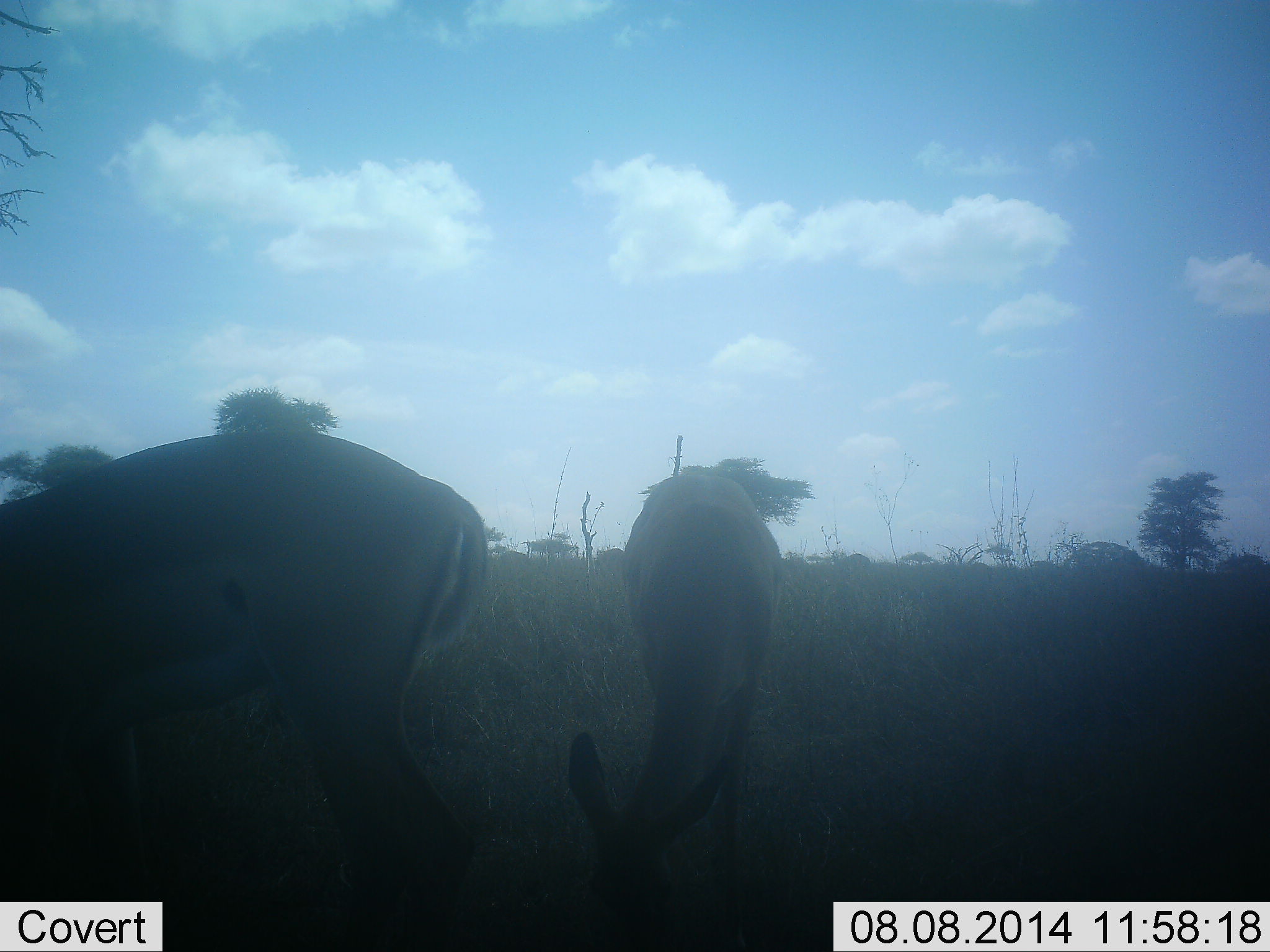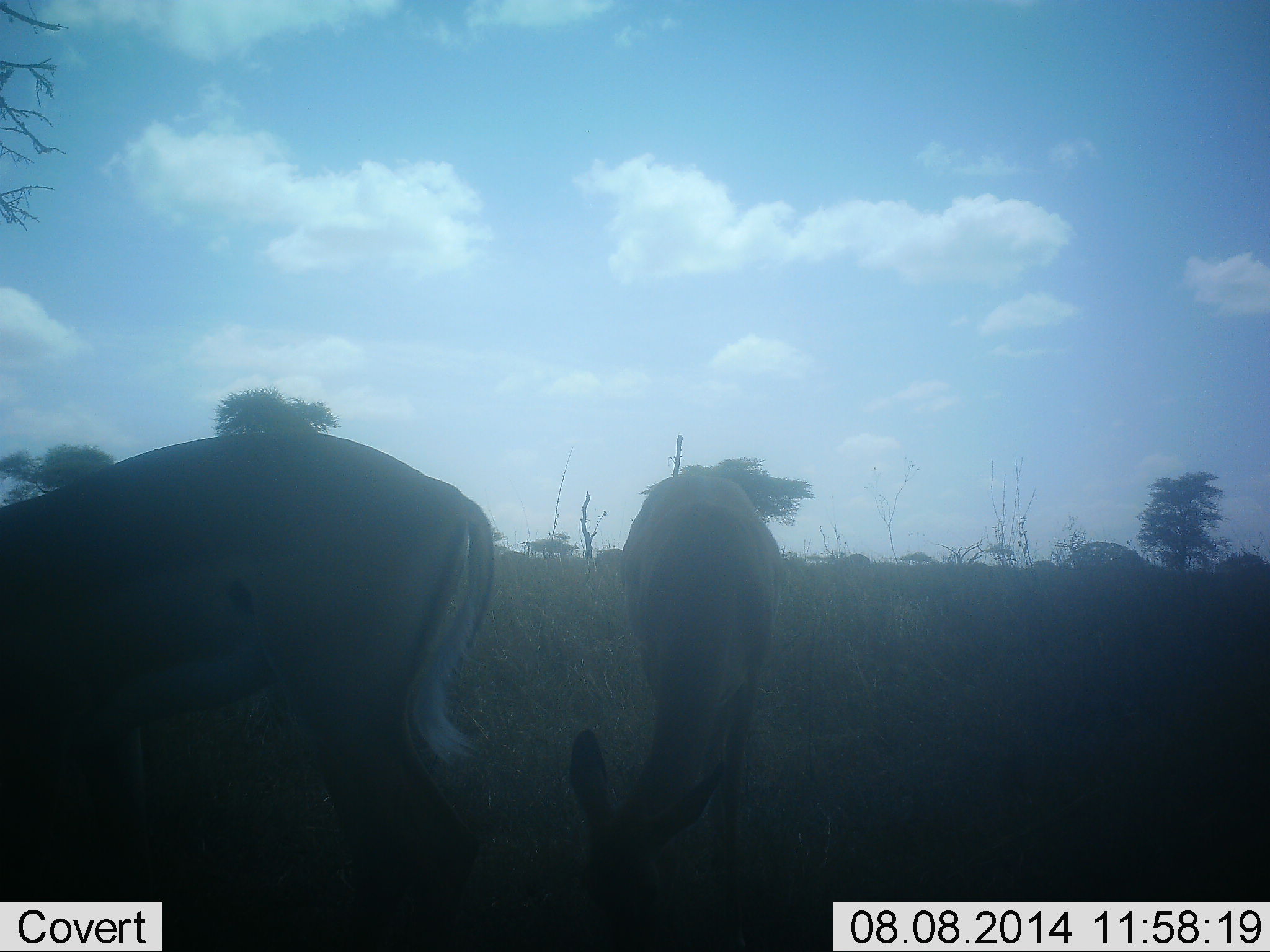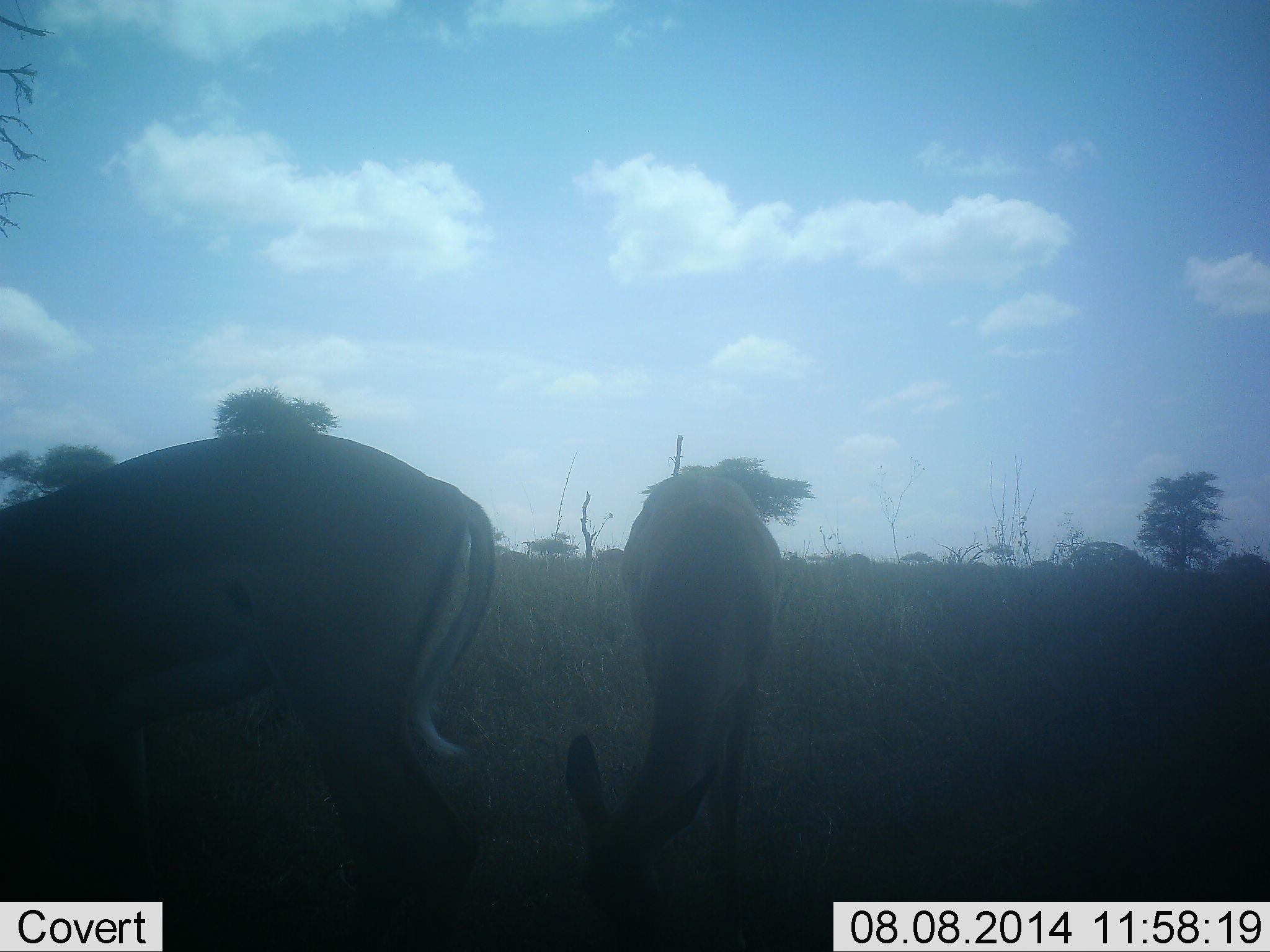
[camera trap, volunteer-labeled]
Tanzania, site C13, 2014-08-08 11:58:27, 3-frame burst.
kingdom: Animalia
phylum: Chordata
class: Mammalia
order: Artiodactyla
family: Bovidae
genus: Aepyceros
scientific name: Aepyceros melampus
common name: impala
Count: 2.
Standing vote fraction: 10%.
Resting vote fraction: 0%.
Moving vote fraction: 0%.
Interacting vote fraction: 0%.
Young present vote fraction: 0%.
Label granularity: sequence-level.